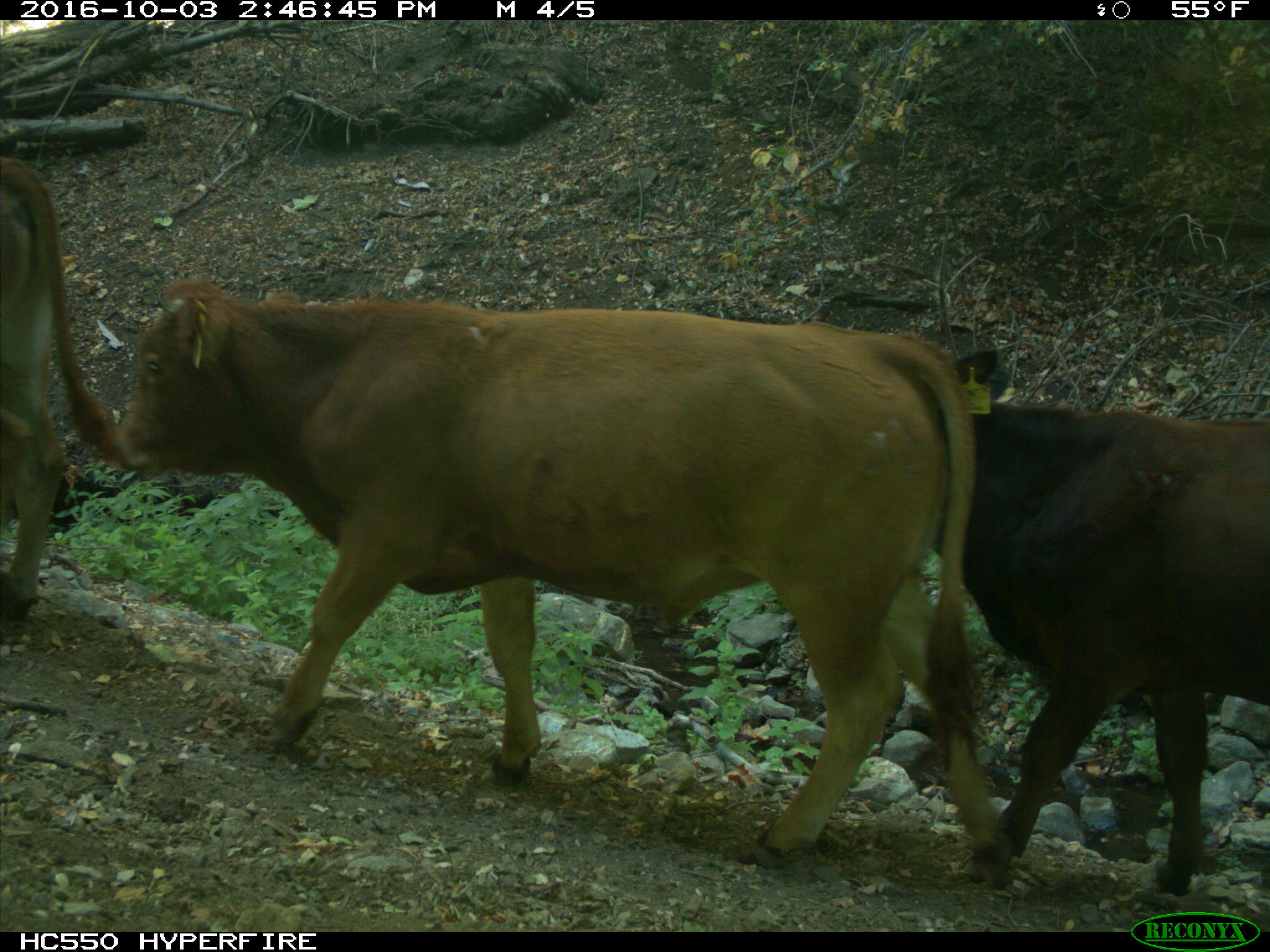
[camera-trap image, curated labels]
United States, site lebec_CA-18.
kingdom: Animalia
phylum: Chordata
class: Mammalia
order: Artiodactyla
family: Bovidae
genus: Bos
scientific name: Bos taurus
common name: domestic cow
Bos taurus (domestic cow).